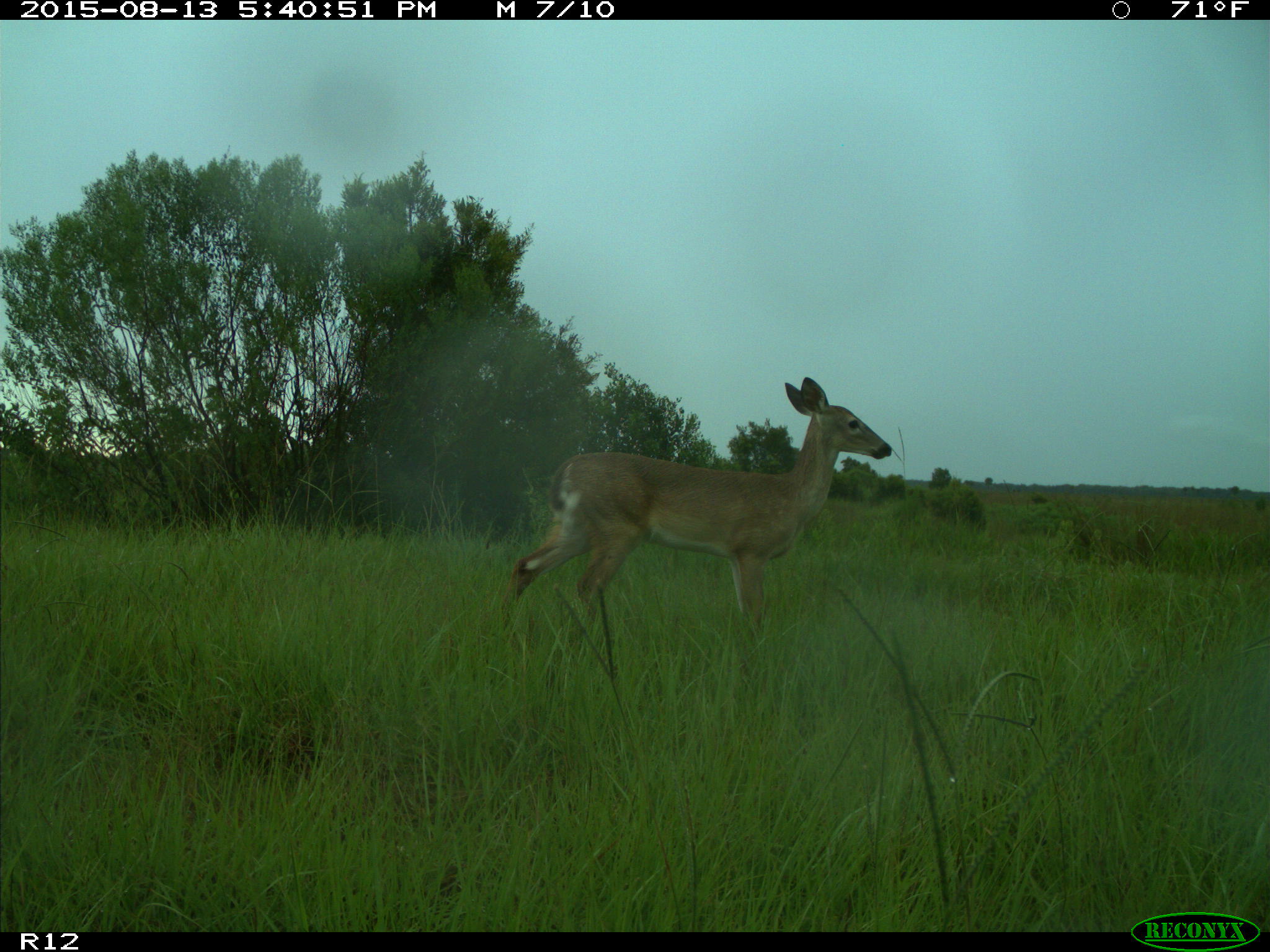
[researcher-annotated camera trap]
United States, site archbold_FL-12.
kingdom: Animalia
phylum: Chordata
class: Mammalia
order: Artiodactyla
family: Cervidae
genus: Odocoileus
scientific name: Odocoileus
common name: deer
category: unidentified deer